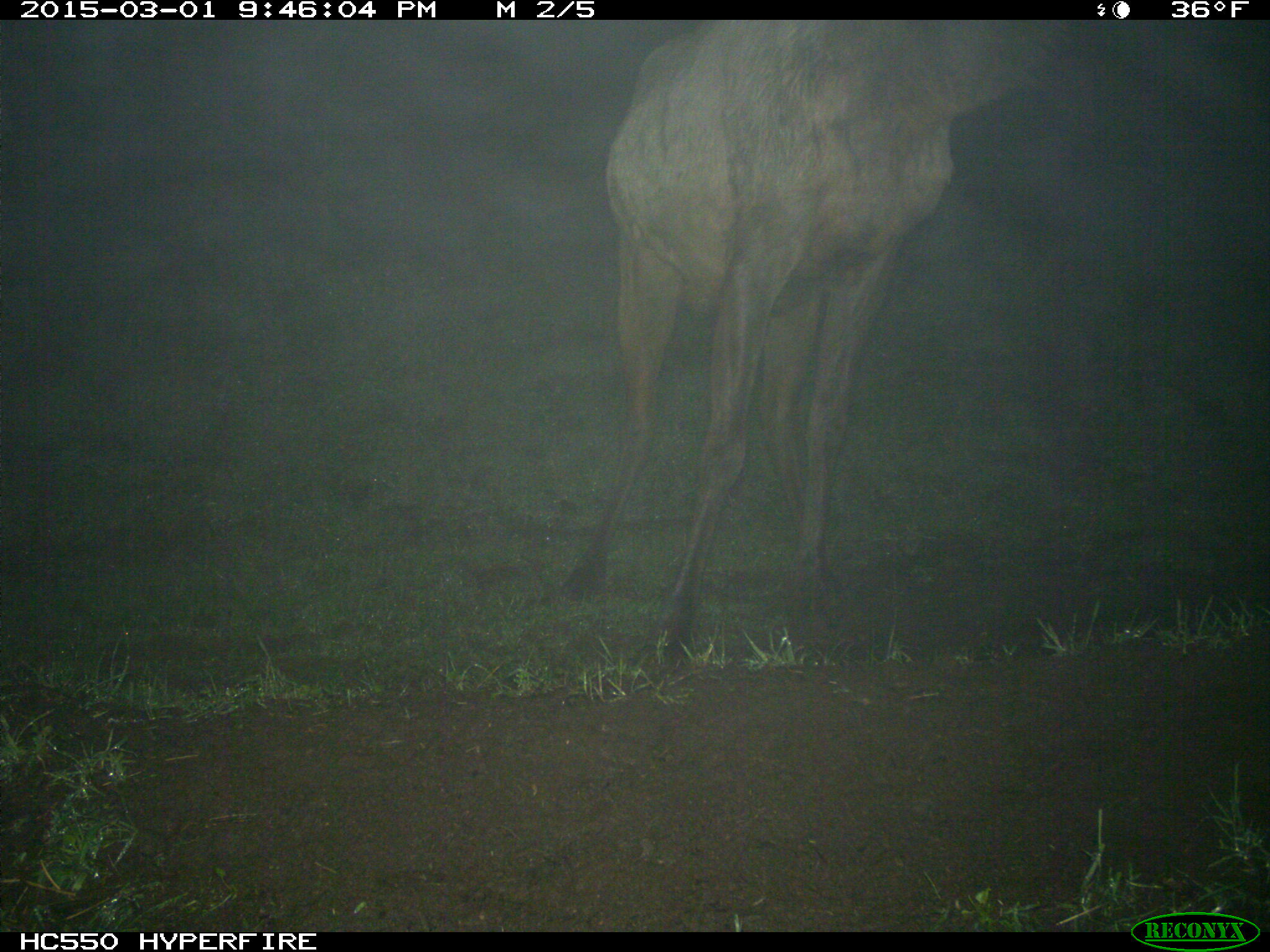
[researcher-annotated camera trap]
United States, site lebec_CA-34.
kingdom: Animalia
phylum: Chordata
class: Mammalia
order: Artiodactyla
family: Cervidae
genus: Cervus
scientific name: Cervus canadensis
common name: elk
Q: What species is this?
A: Cervus canadensis (elk).